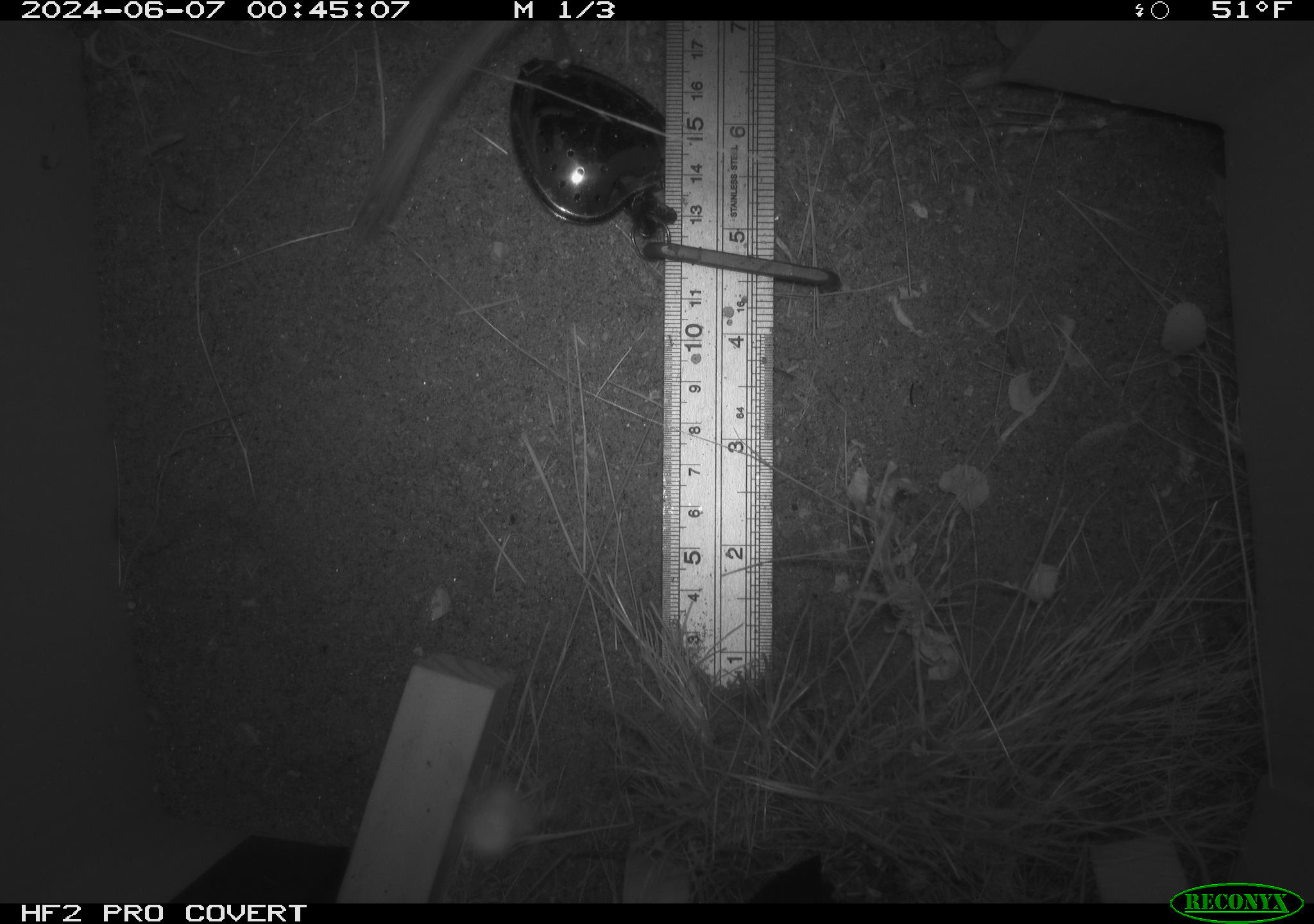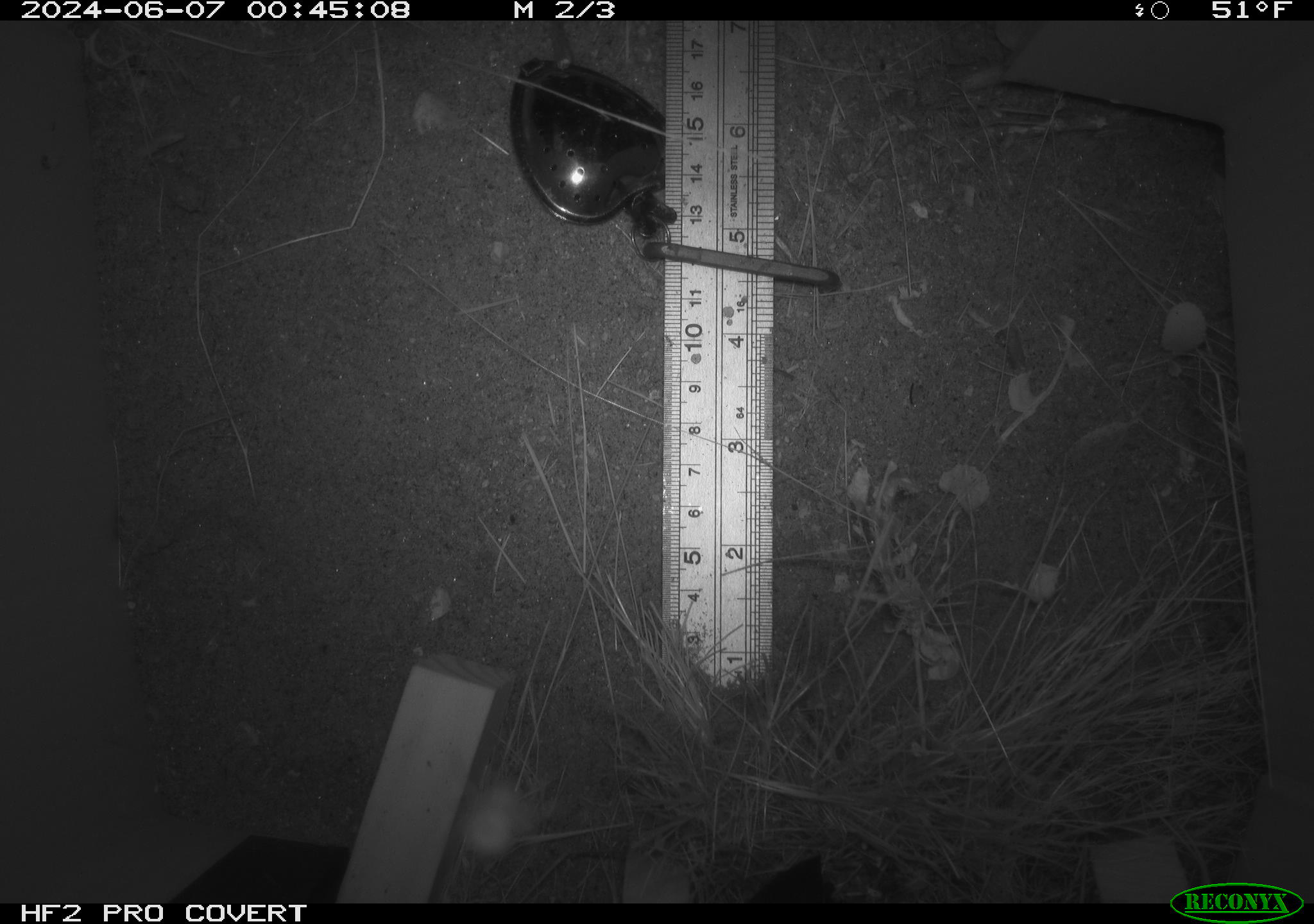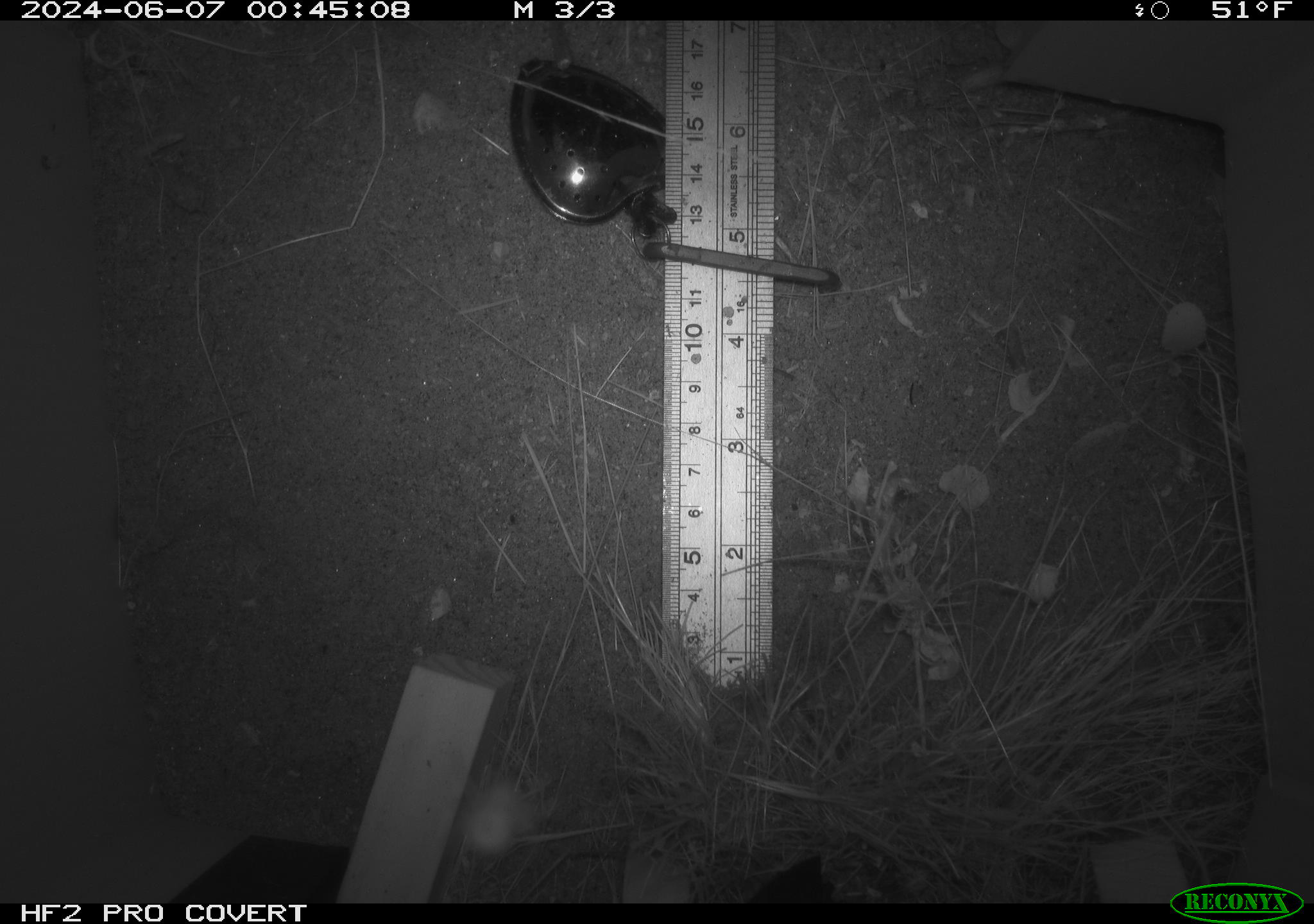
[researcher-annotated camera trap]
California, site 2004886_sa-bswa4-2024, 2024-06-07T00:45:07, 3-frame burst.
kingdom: Animalia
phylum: Chordata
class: Mammalia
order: Rodentia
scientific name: Rodentia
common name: rodent